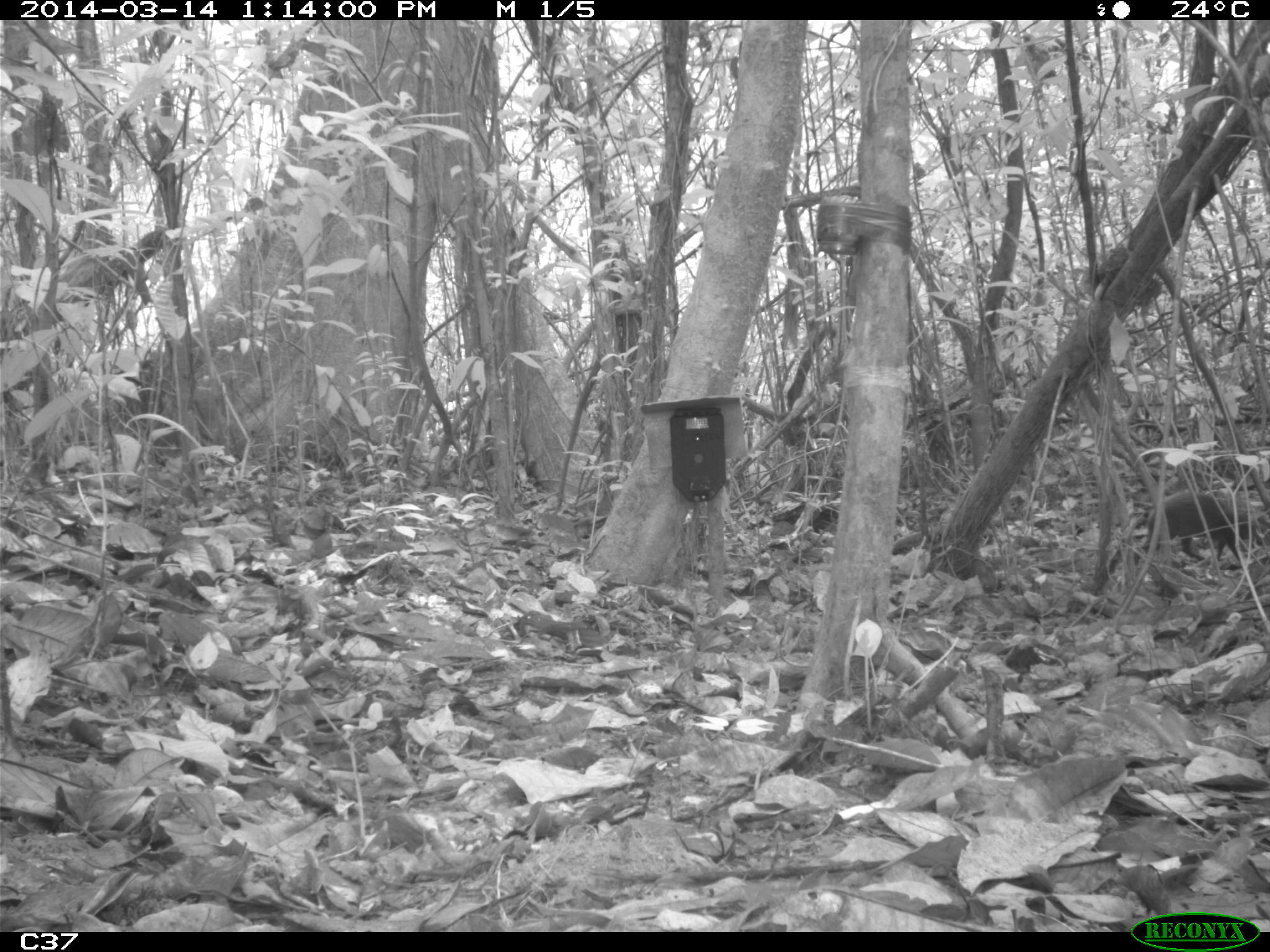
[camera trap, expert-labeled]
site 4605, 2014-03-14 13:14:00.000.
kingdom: Animalia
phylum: Chordata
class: Mammalia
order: Rodentia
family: Dasyproctidae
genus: Dasyprocta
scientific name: Dasyprocta leporina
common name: red-rumped agouti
Dasyprocta leporina (red-rumped agouti), count 1.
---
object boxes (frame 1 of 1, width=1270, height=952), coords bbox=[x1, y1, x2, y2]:
dasyprocta leporina: bbox=[1134, 490, 1260, 561]